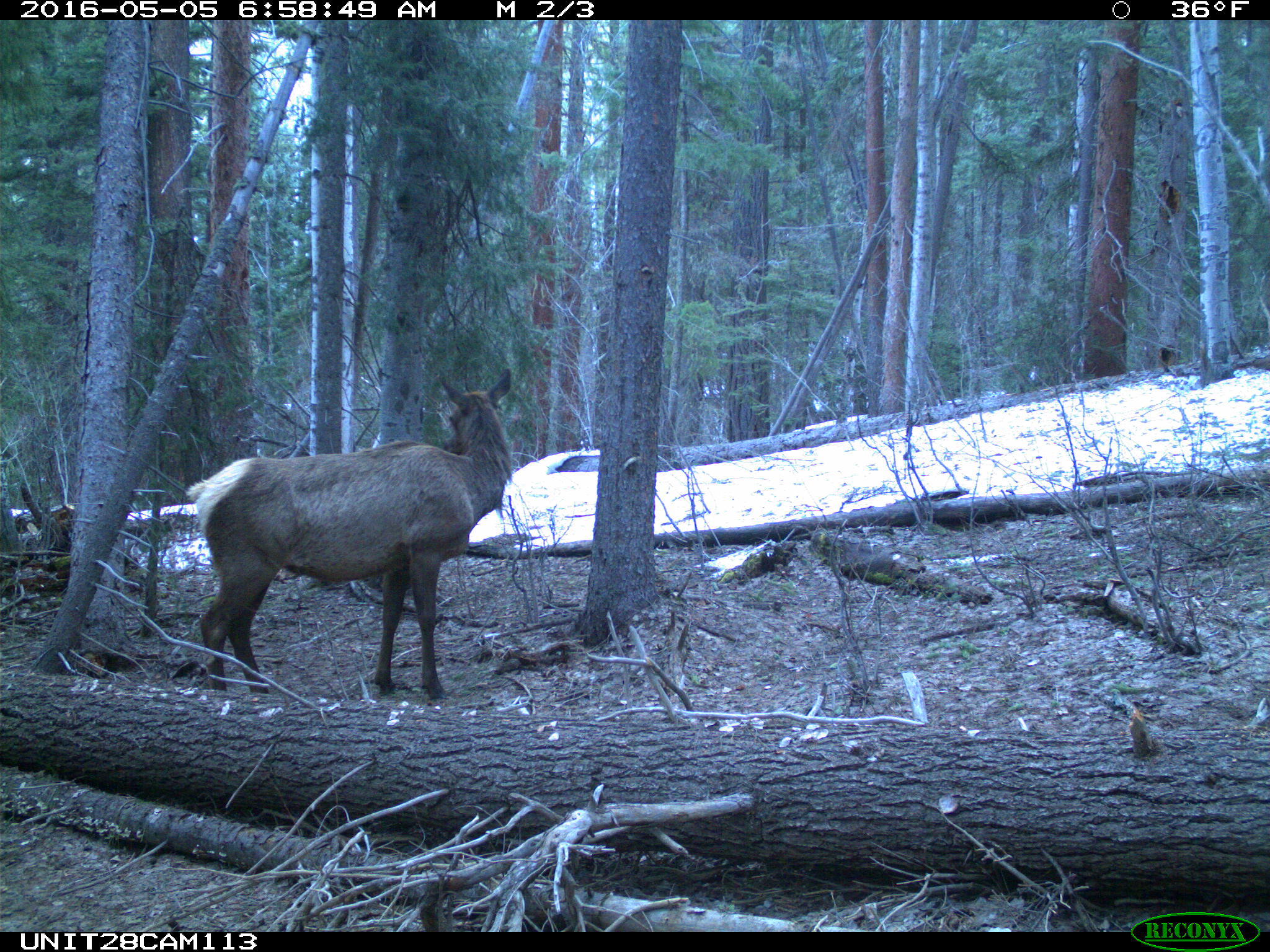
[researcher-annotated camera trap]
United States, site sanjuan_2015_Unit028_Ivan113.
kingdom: Animalia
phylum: Chordata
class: Mammalia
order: Artiodactyla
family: Cervidae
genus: Cervus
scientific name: Cervus elaphus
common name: red deer